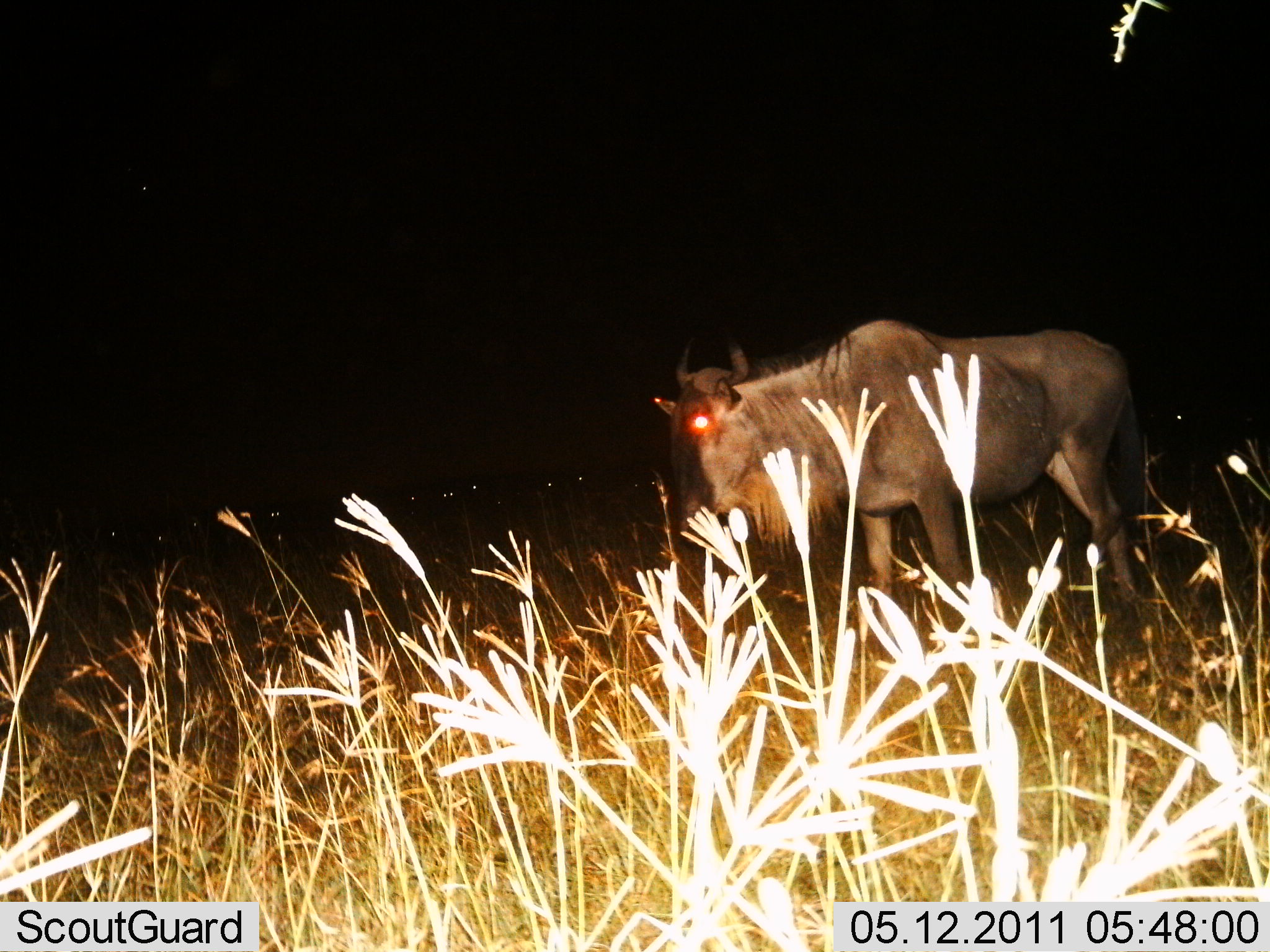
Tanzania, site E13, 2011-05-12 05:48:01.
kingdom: Animalia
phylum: Chordata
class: Mammalia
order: Artiodactyla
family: Bovidae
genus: Connochaetes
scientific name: Connochaetes taurinus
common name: blue wildebeest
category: wildebeest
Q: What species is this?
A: Wildebeest (blue wildebeest) (Connochaetes taurinus).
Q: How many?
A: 1.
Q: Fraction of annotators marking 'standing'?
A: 82%.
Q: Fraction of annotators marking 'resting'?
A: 0%.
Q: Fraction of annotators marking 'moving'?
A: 18%.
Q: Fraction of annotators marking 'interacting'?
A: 0%.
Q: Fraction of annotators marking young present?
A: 0%.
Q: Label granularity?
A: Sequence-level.